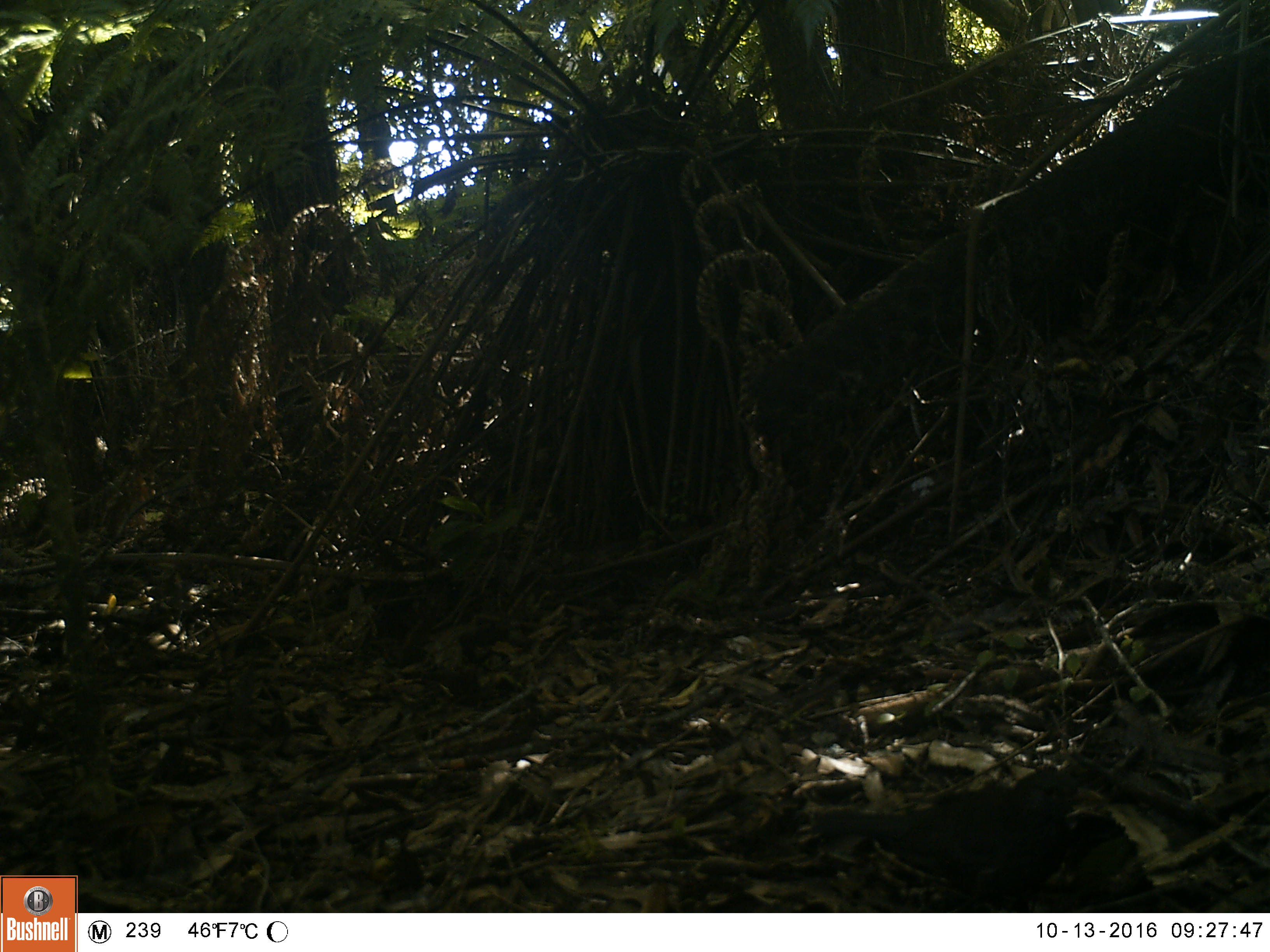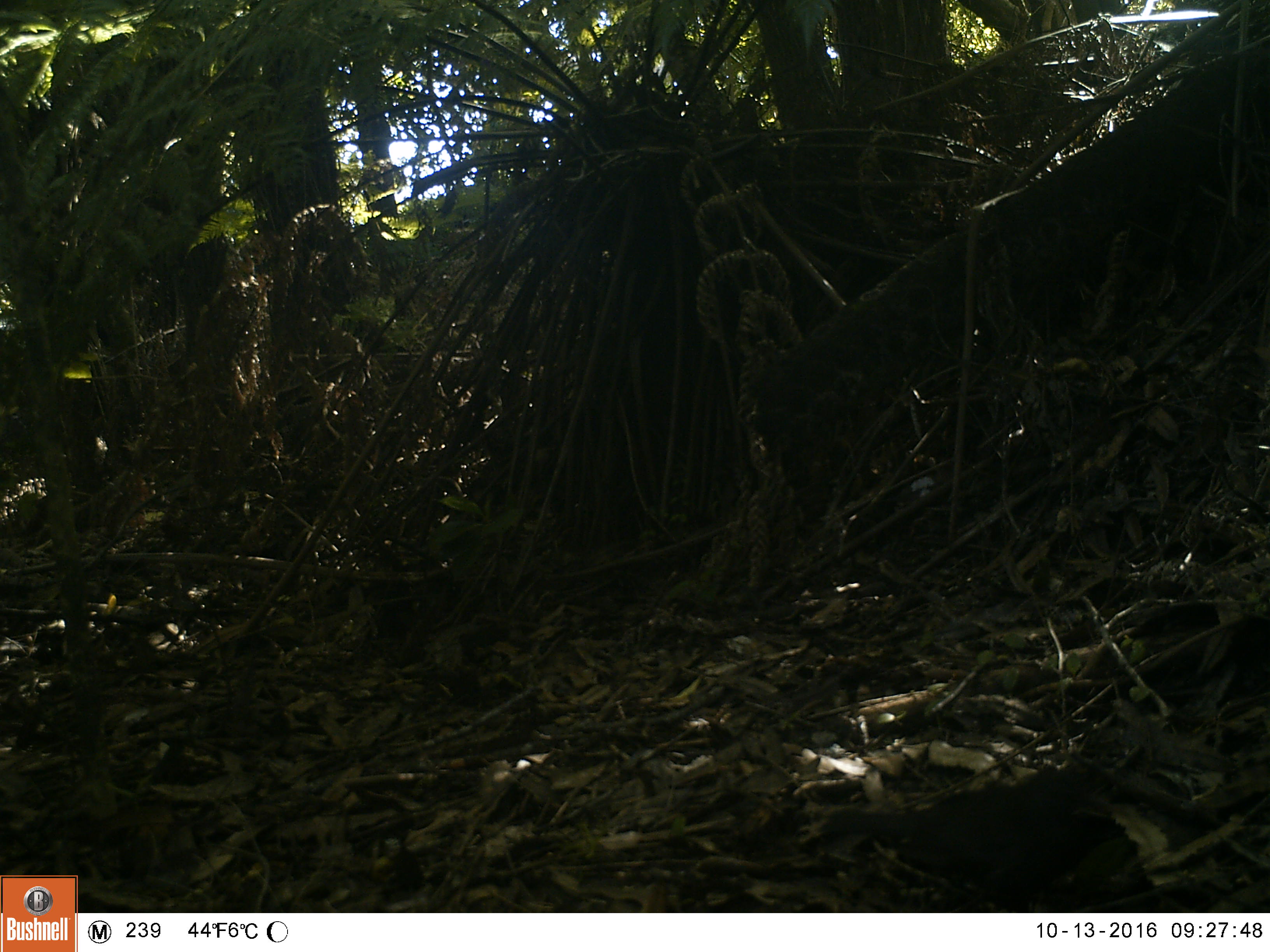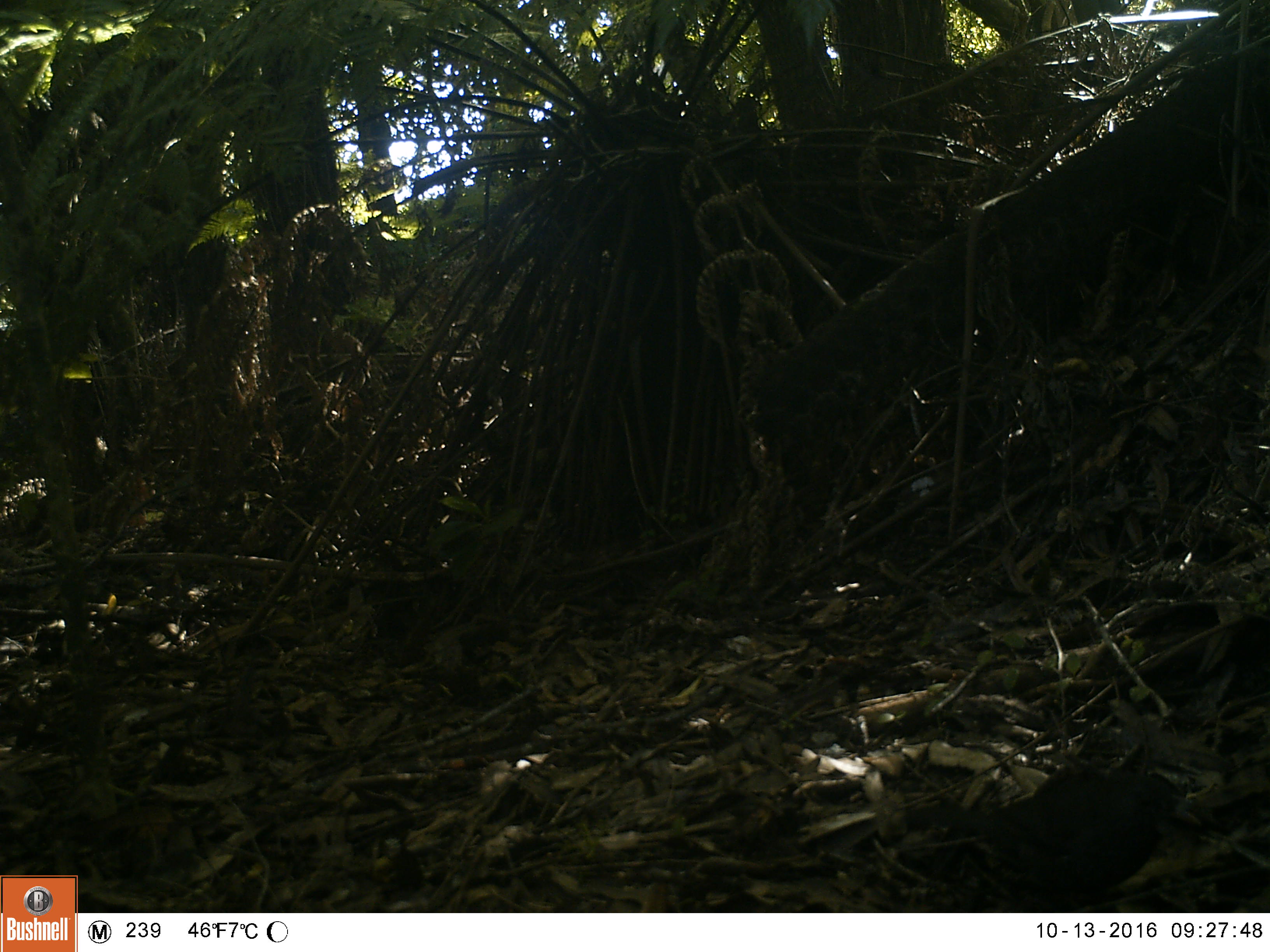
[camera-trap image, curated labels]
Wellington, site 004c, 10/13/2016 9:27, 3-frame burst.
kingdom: Animalia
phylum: Chordata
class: Aves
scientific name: Aves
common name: bird